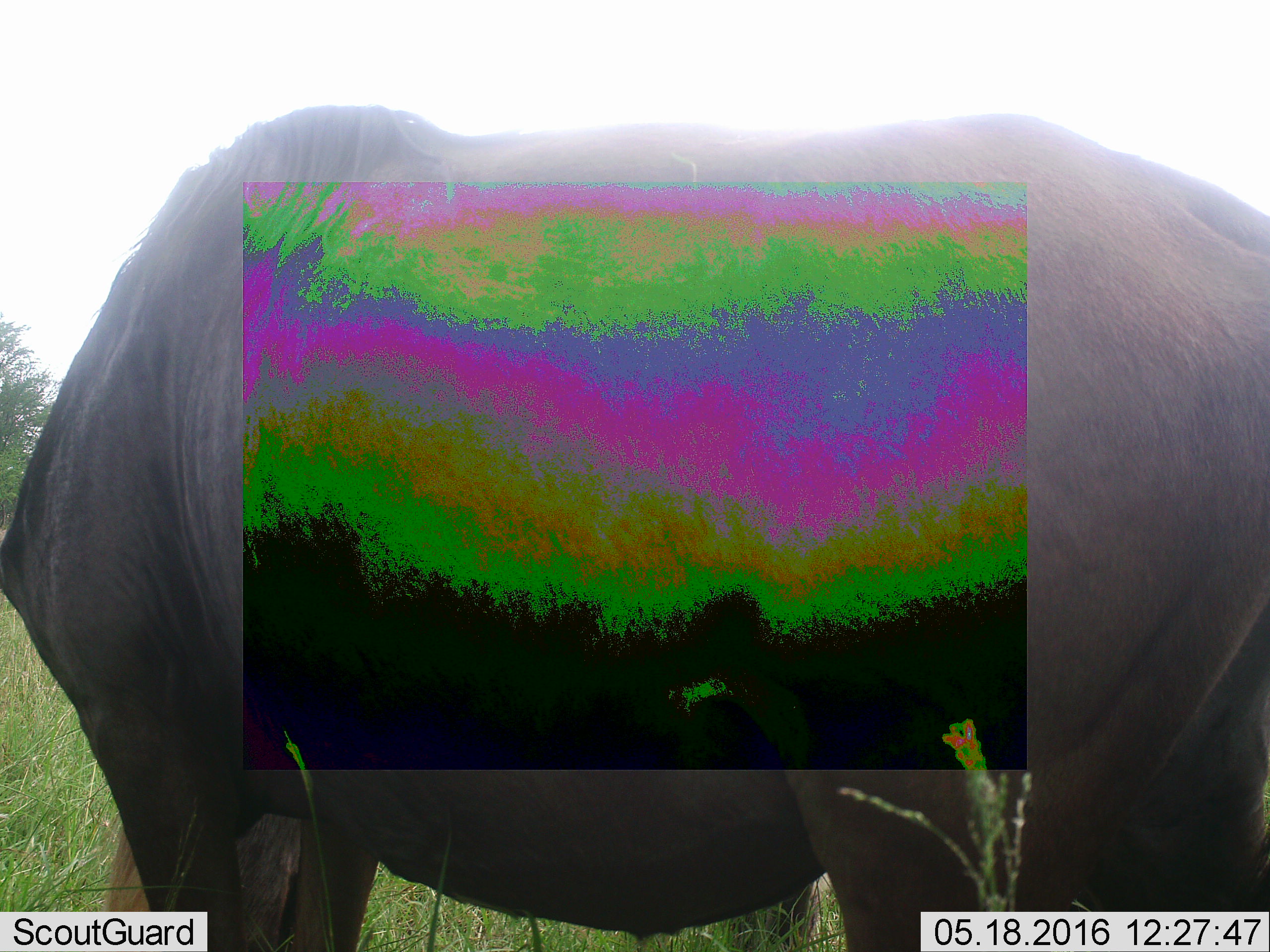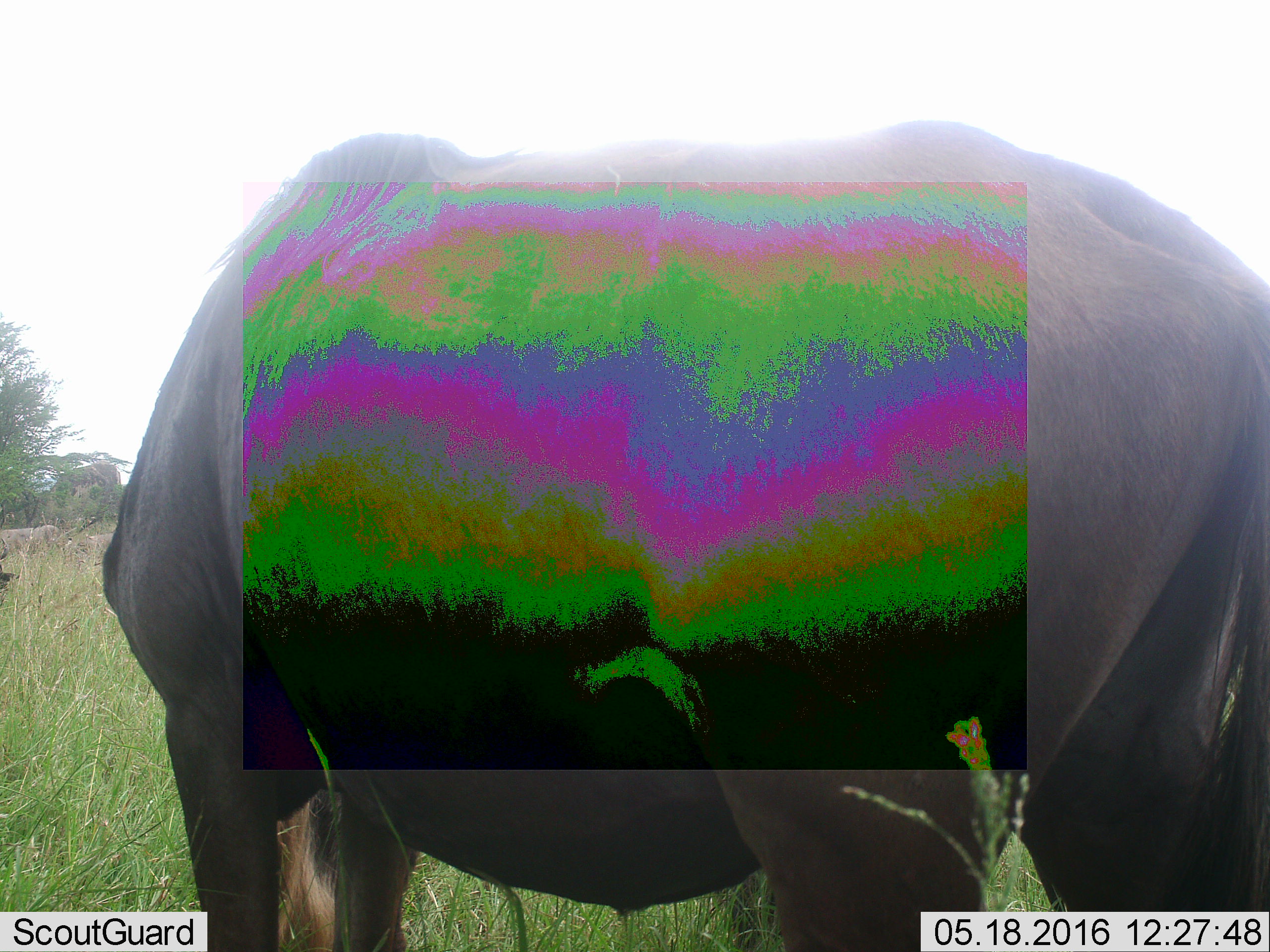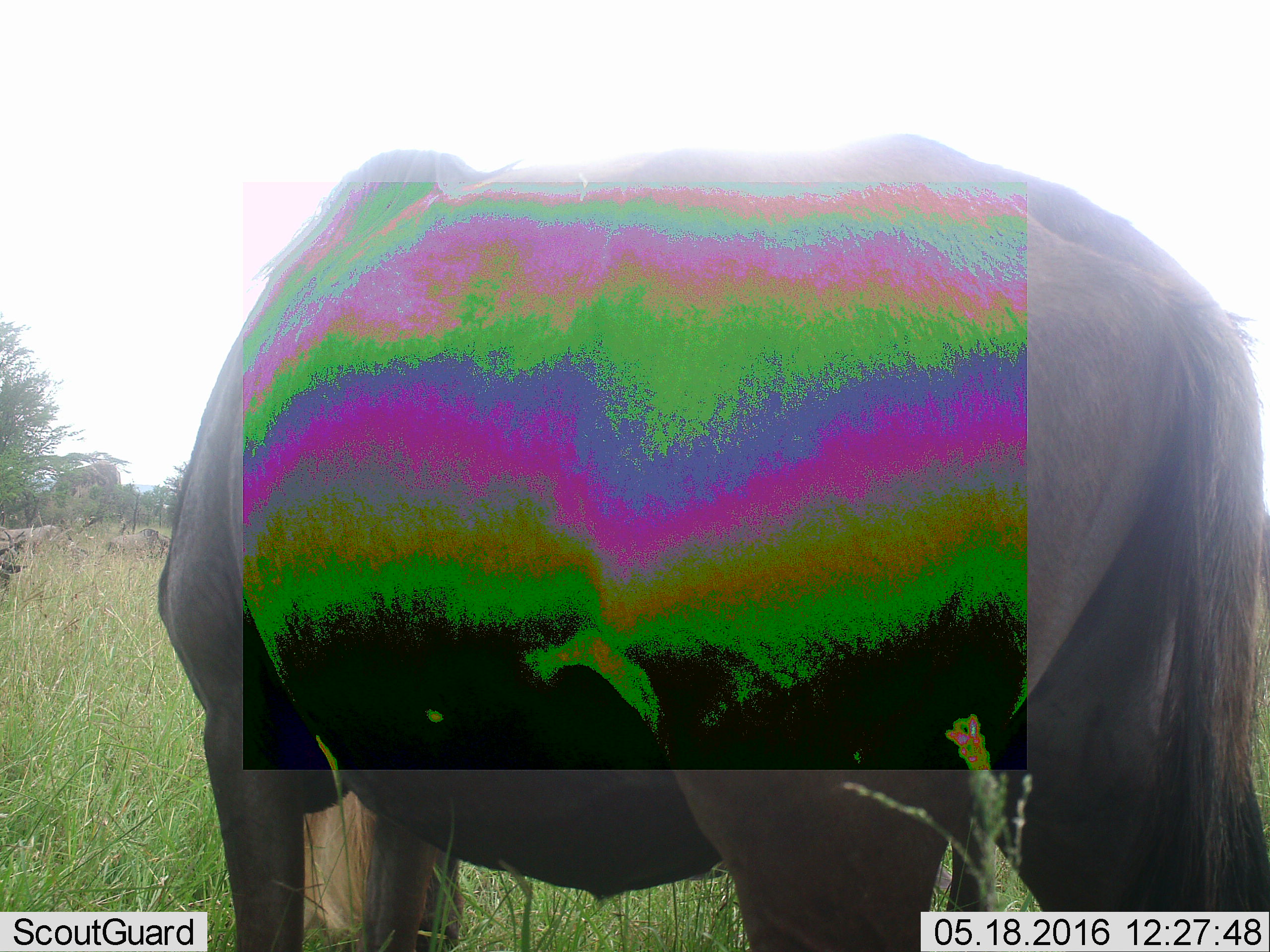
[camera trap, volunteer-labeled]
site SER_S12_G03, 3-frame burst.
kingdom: Animalia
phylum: Chordata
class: Mammalia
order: Artiodactyla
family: Bovidae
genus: Connochaetes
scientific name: Connochaetes taurinus taurinus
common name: blue wildebeest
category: wildebeestblue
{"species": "wildebeestblue (blue wildebeest) (Connochaetes taurinus taurinus)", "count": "1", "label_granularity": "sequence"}